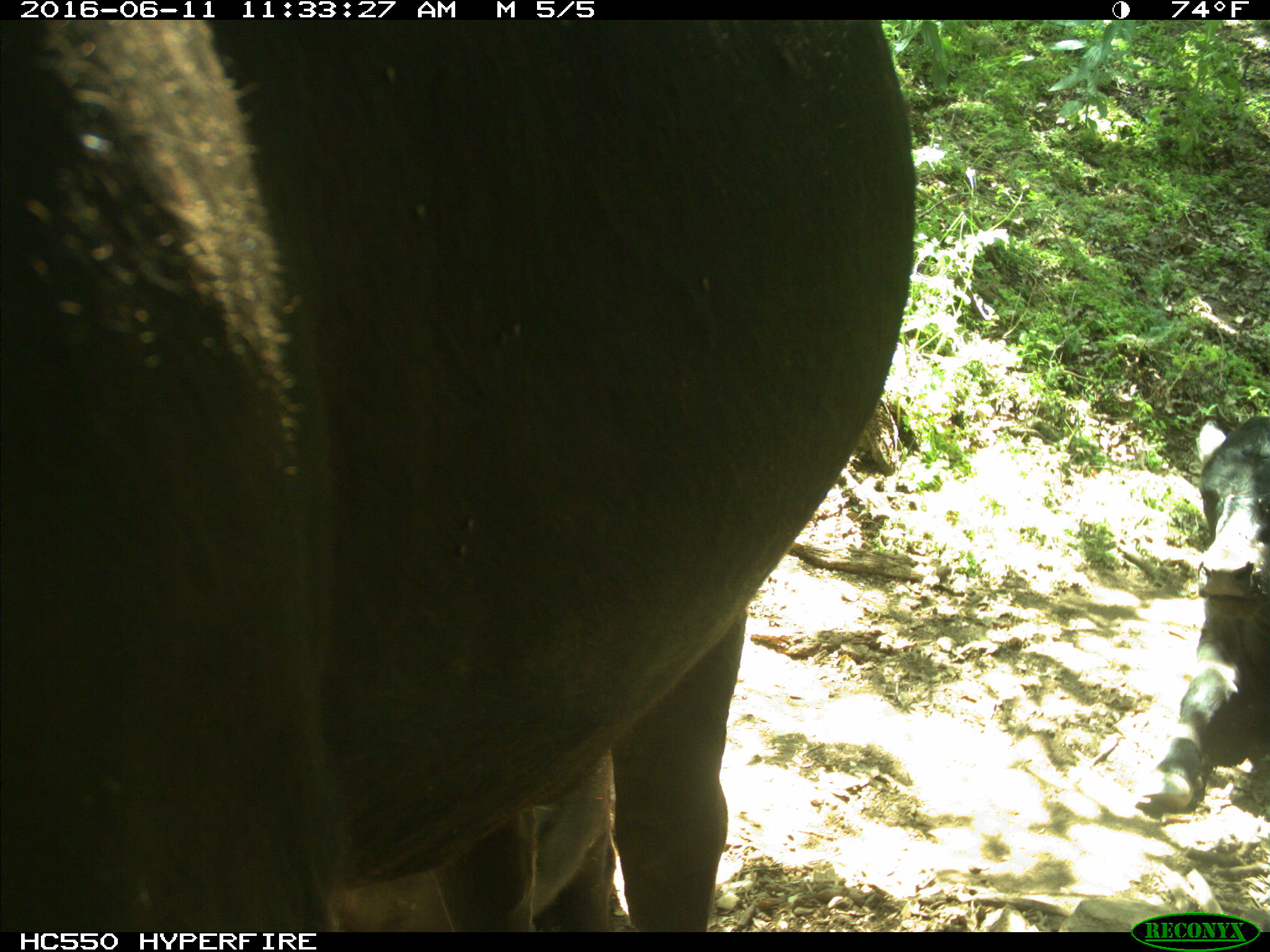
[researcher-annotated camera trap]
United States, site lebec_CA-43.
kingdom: Animalia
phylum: Chordata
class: Mammalia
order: Artiodactyla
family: Bovidae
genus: Bos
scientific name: Bos taurus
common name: domestic cow